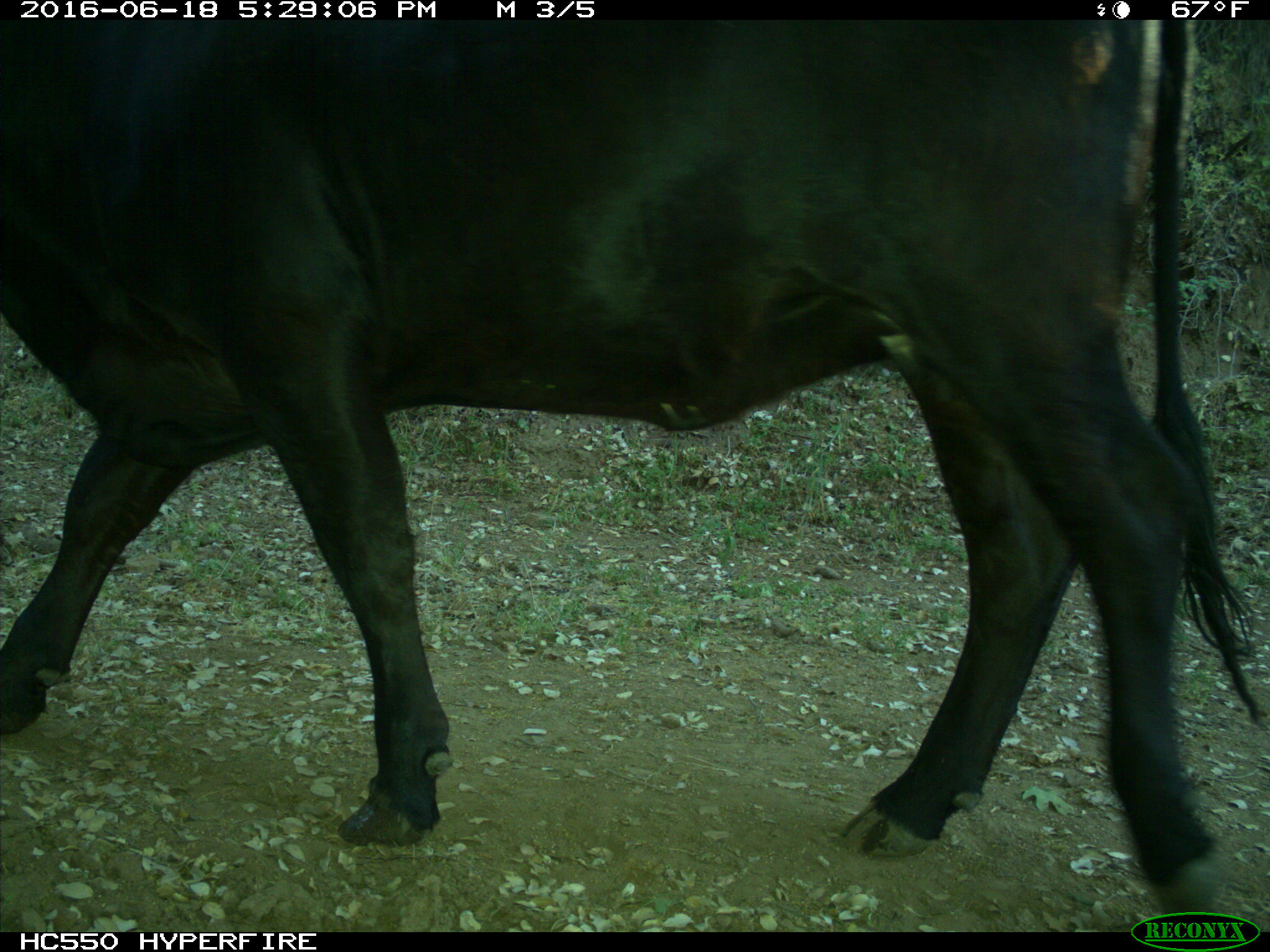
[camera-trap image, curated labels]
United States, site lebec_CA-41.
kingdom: Animalia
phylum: Chordata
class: Mammalia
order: Artiodactyla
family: Bovidae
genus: Bos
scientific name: Bos taurus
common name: domestic cow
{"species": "Bos taurus (domestic cow)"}